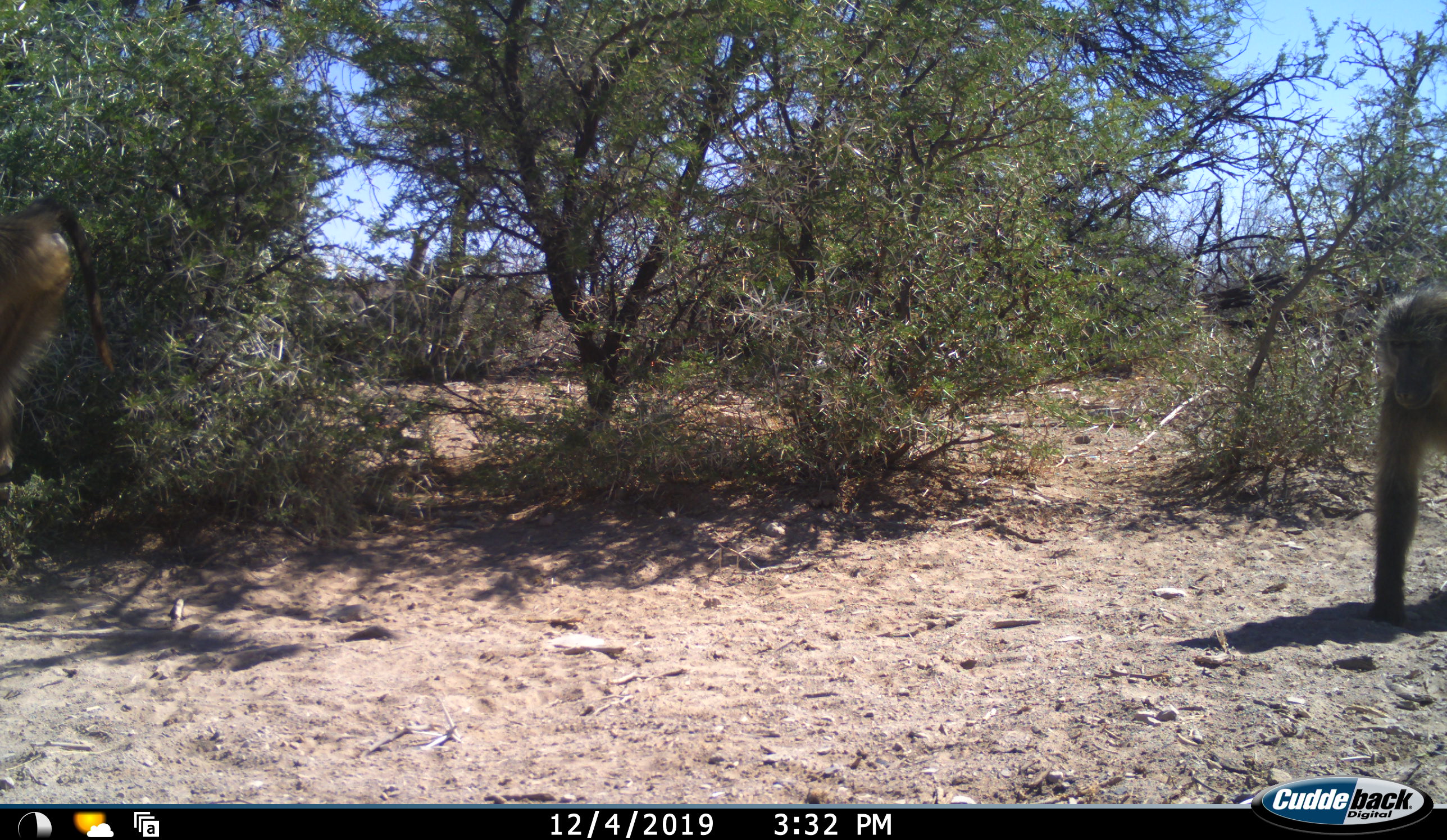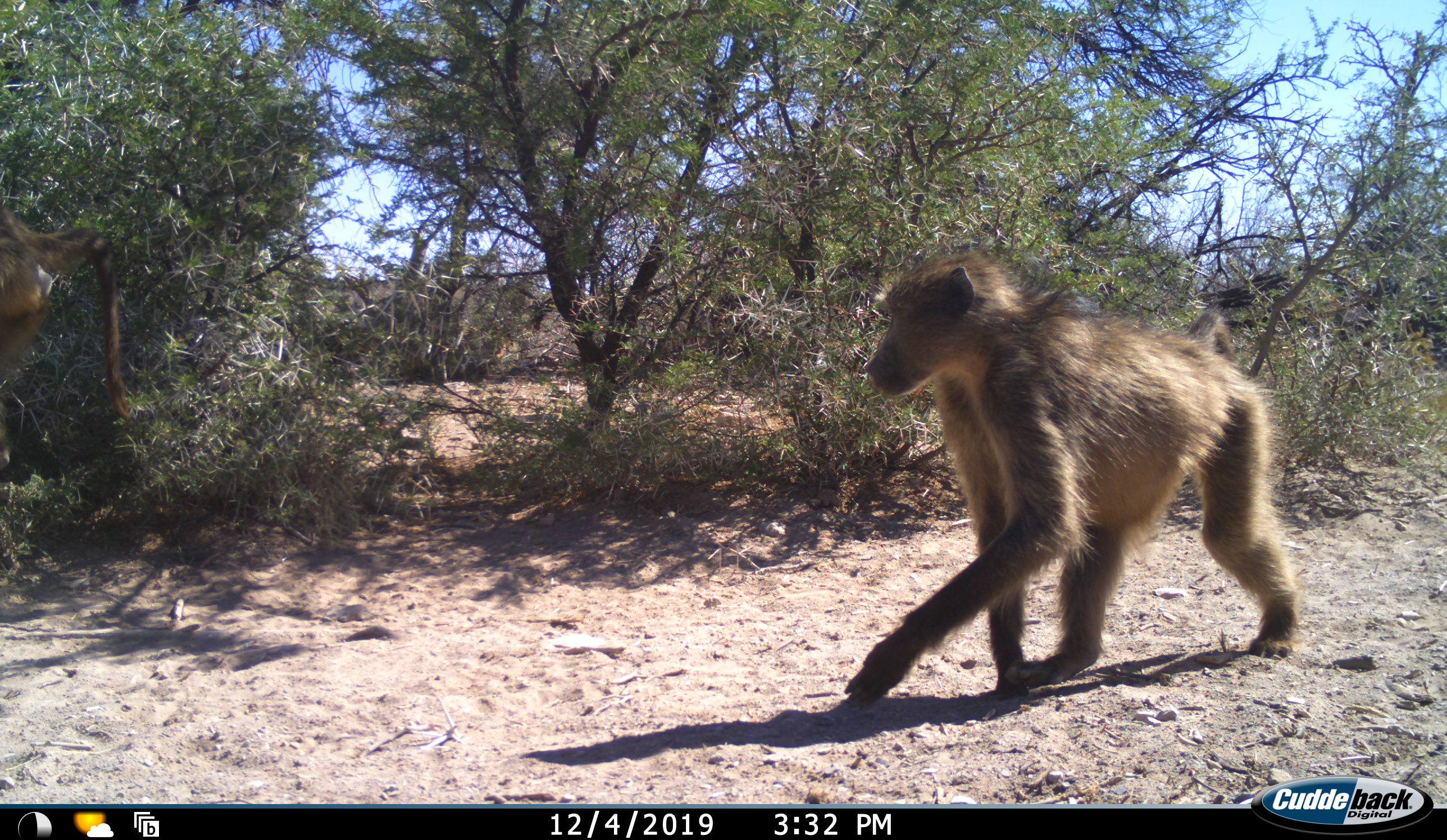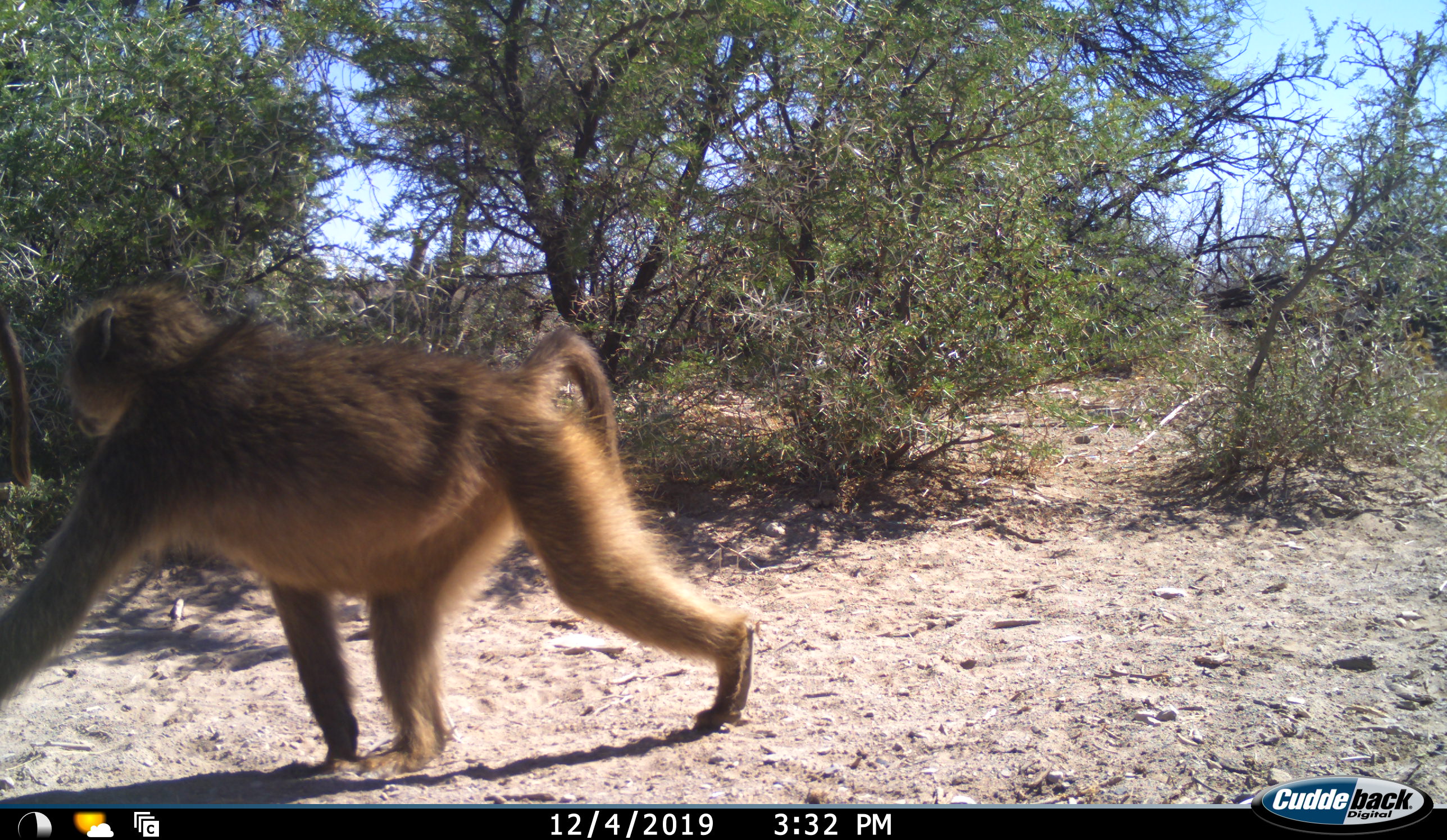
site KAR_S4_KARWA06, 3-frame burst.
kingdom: Animalia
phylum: Chordata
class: Mammalia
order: Primates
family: Cercopithecidae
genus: Papio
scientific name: Papio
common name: baboon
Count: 2.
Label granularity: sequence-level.